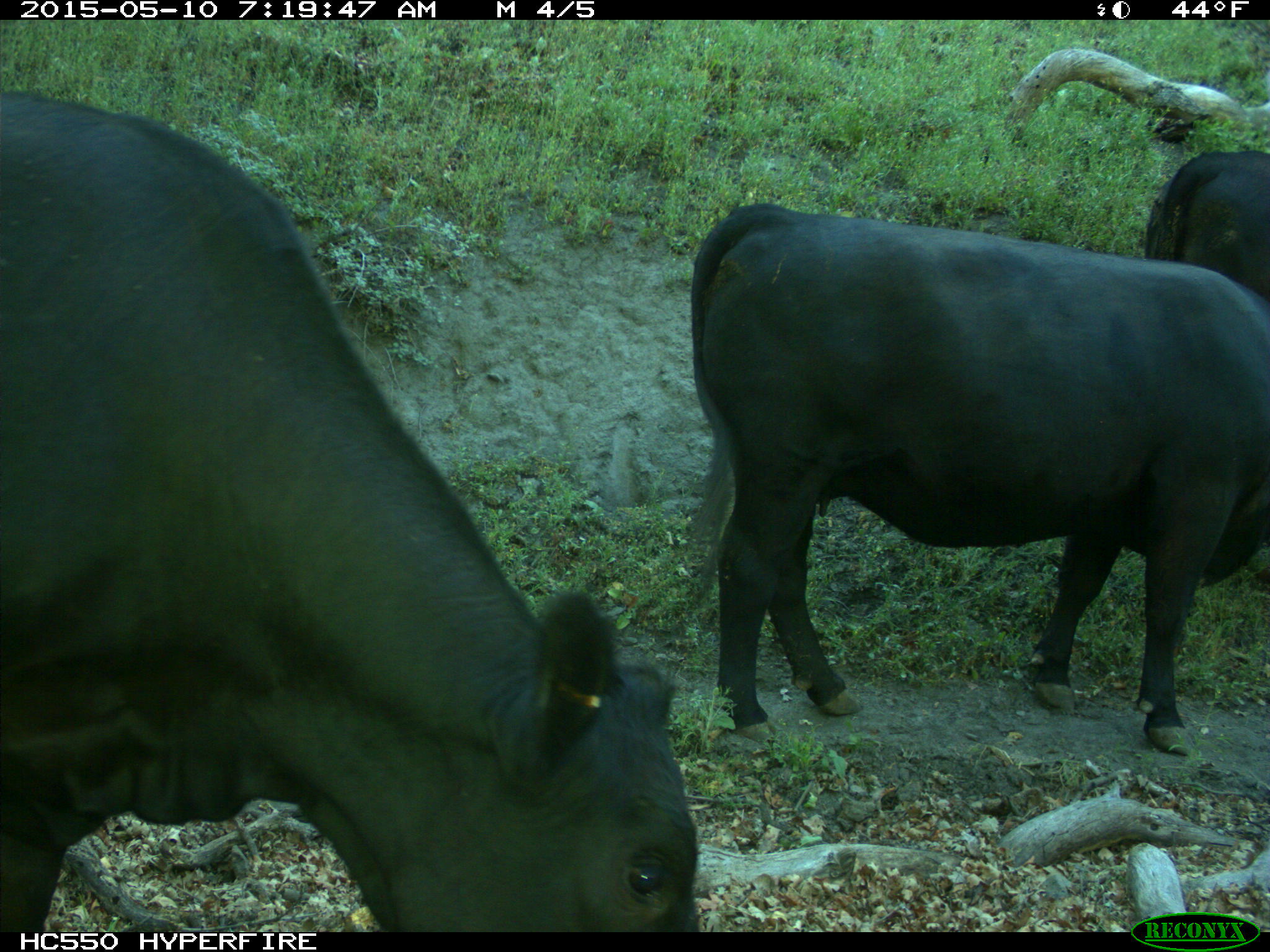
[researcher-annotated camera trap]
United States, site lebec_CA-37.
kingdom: Animalia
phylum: Chordata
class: Mammalia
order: Artiodactyla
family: Bovidae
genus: Bos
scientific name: Bos taurus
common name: domestic cow